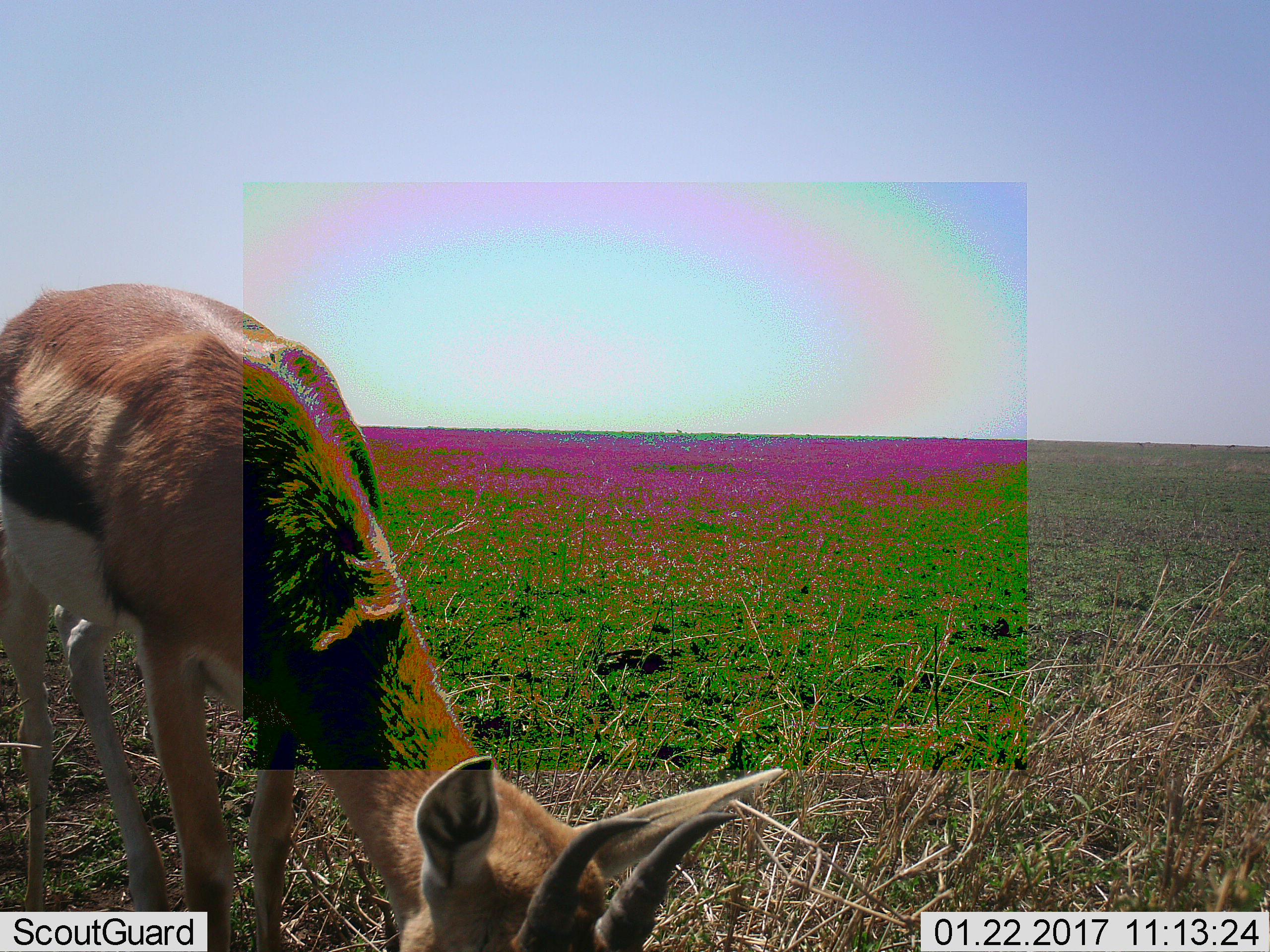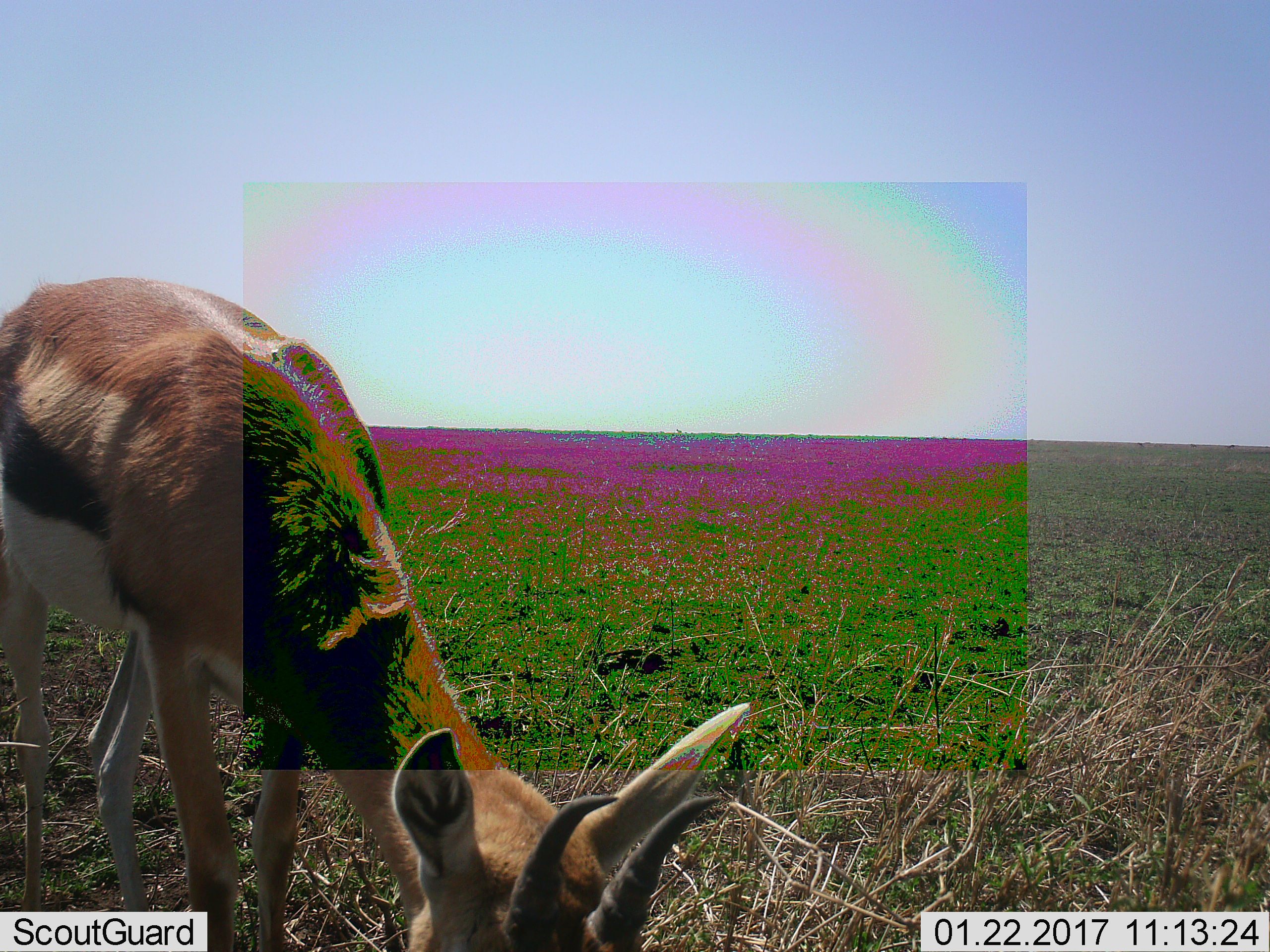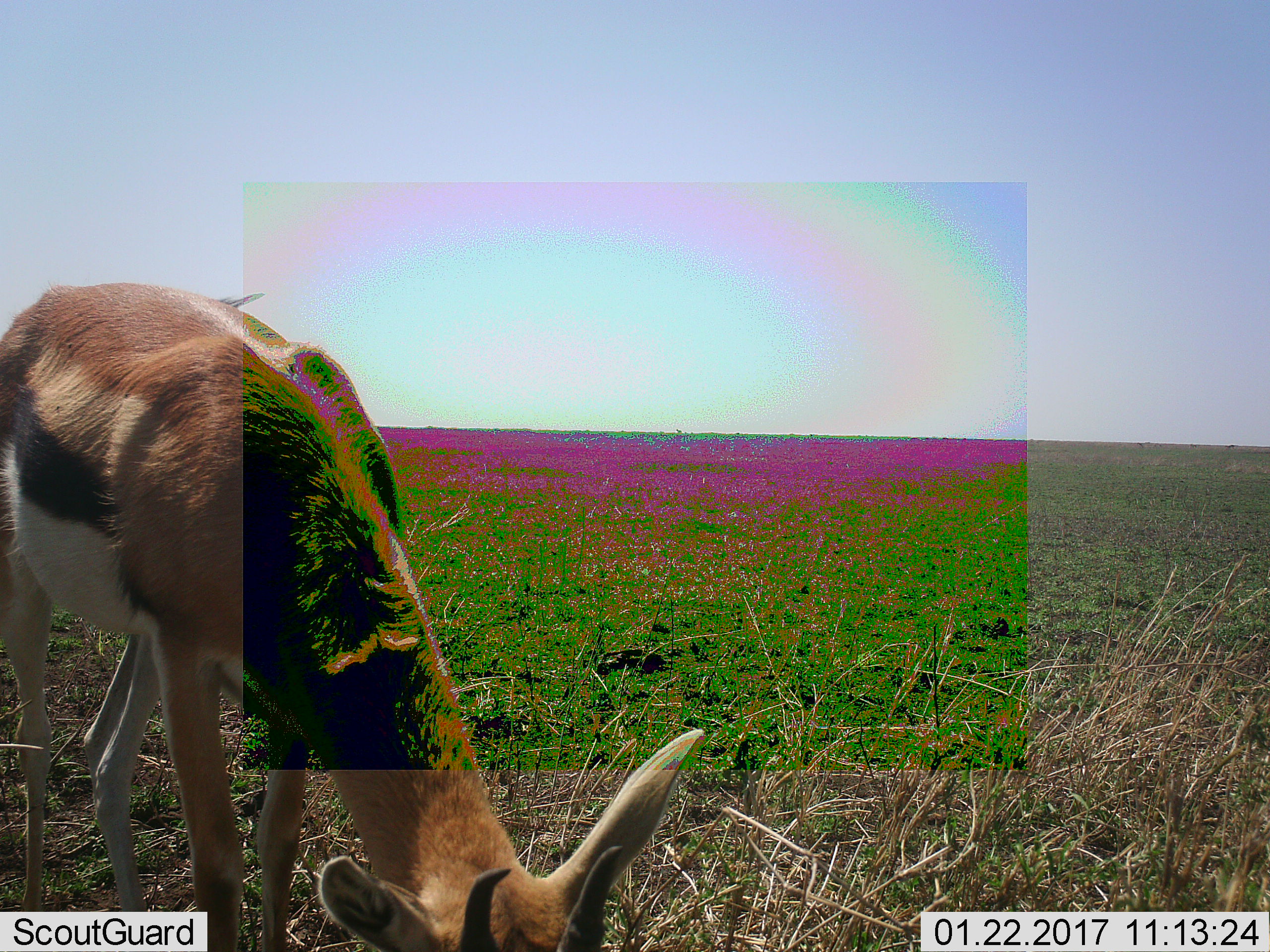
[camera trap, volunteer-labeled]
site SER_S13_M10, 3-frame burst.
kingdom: Animalia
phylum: Chordata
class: Mammalia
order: Artiodactyla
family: Bovidae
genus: Eudorcas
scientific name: Eudorcas thomsonii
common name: thomson's gazelle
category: gazellethomsons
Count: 1.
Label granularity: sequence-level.